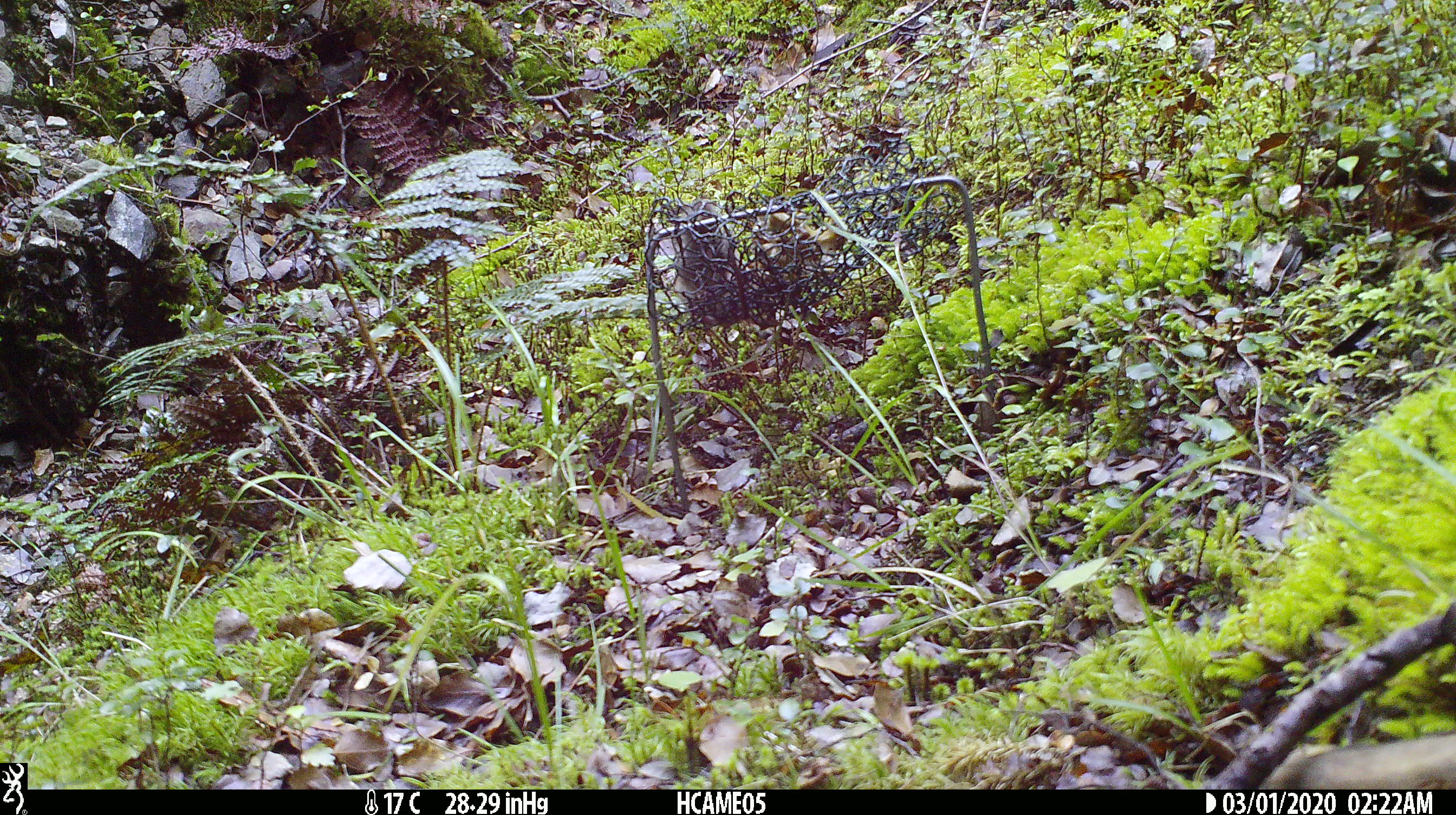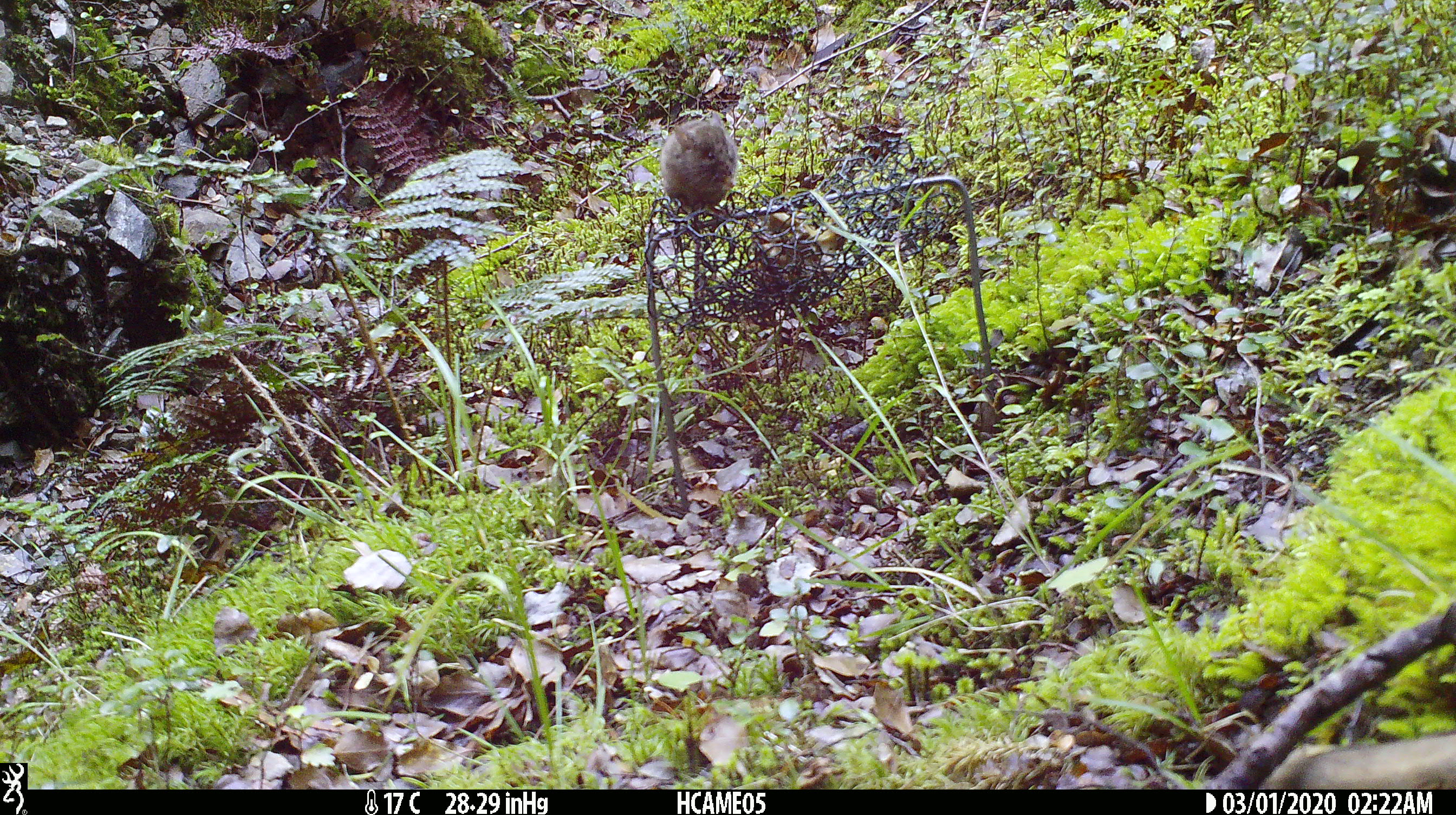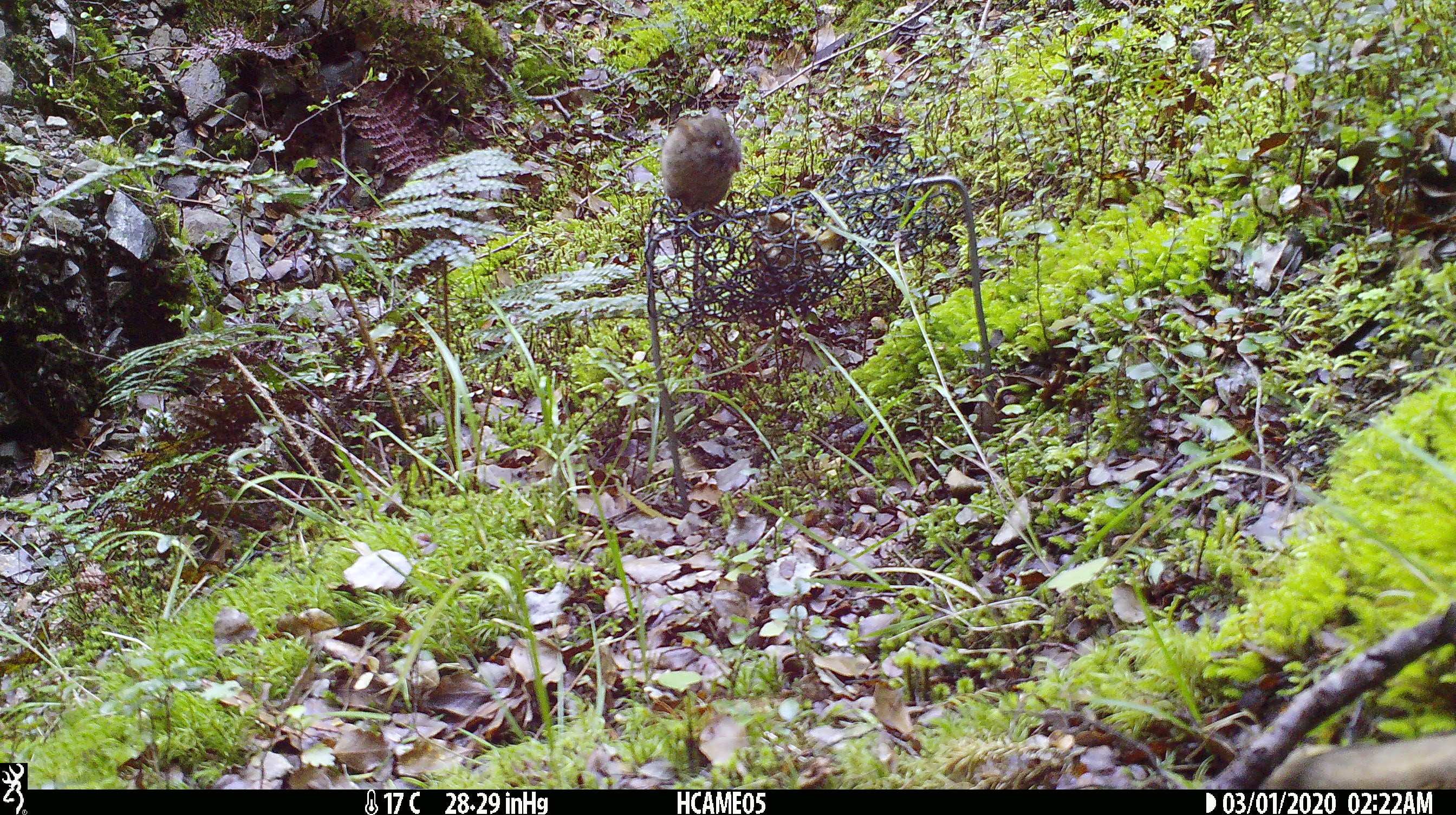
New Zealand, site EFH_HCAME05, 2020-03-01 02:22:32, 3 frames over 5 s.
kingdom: Animalia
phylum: Chordata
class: Mammalia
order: Rodentia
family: Muridae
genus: Mus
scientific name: Mus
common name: mouse